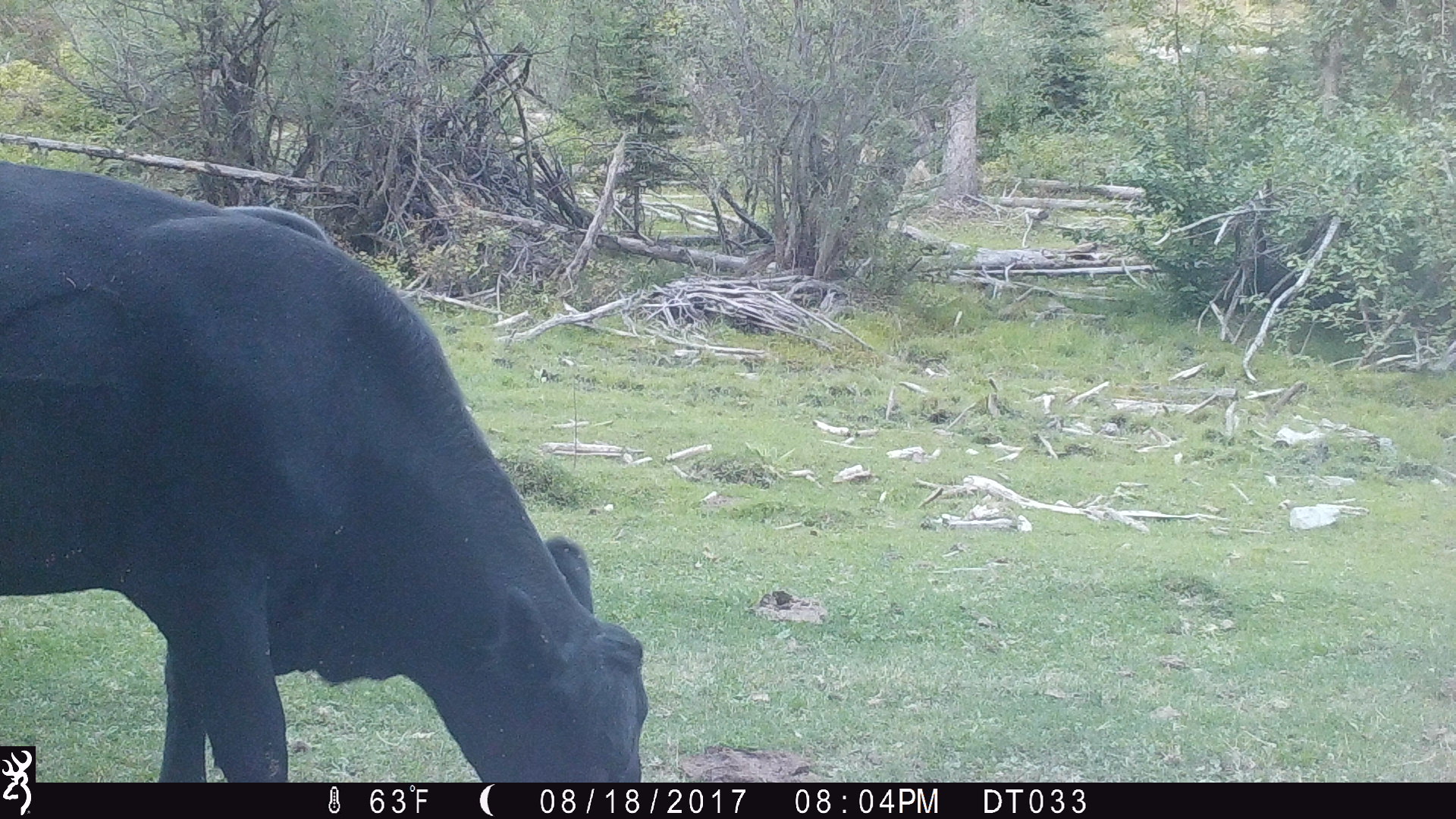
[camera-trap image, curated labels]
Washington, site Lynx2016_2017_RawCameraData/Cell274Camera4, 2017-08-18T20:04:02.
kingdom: Animalia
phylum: Chordata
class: Mammalia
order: Artiodactyla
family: Bovidae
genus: Bos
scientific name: Bos taurus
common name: domestic cattle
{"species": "domestic cattle (Bos taurus)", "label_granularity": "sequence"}